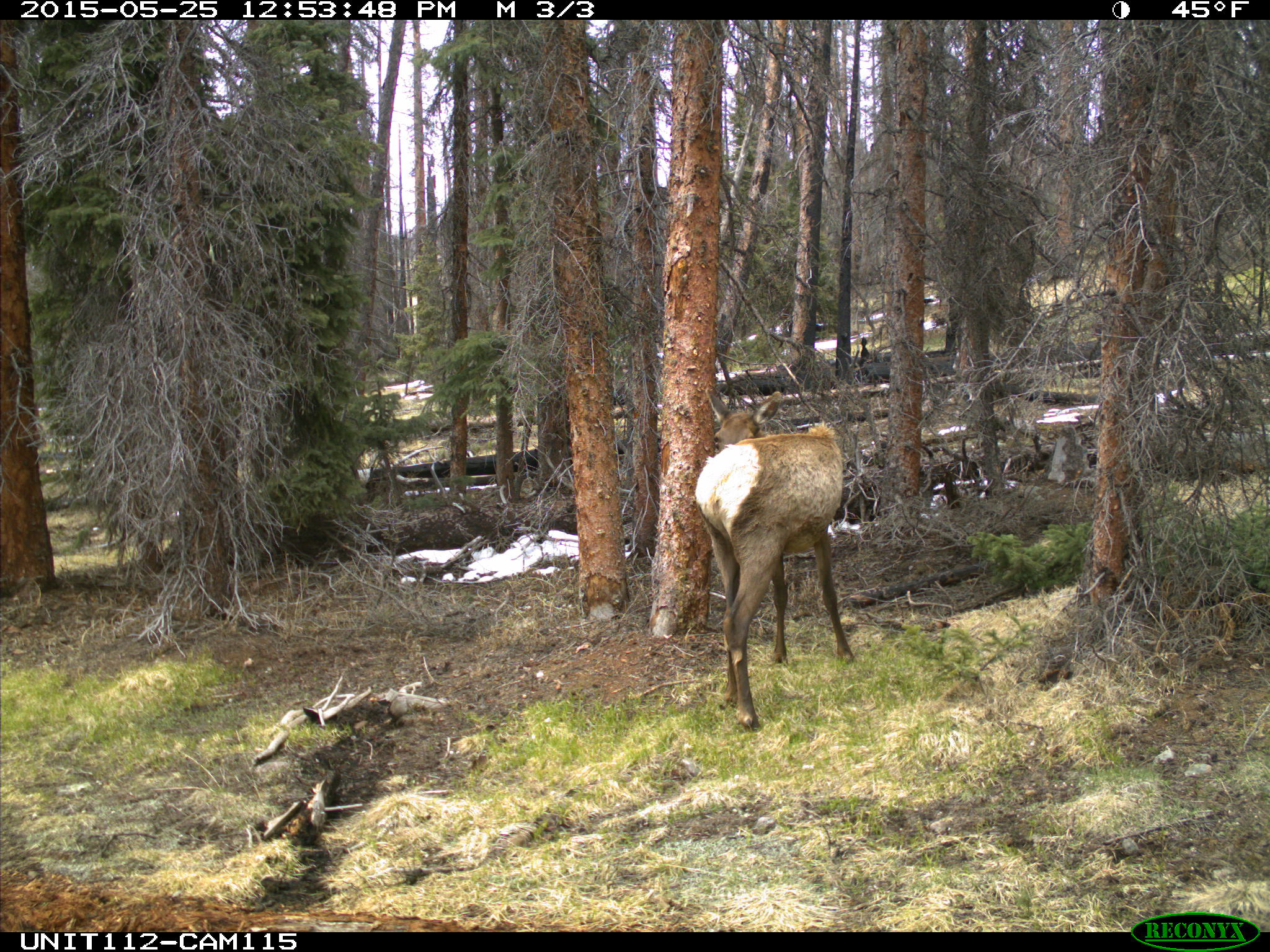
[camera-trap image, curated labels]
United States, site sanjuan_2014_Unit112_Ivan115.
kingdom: Animalia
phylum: Chordata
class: Mammalia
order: Artiodactyla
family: Cervidae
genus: Cervus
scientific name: Cervus elaphus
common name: red deer